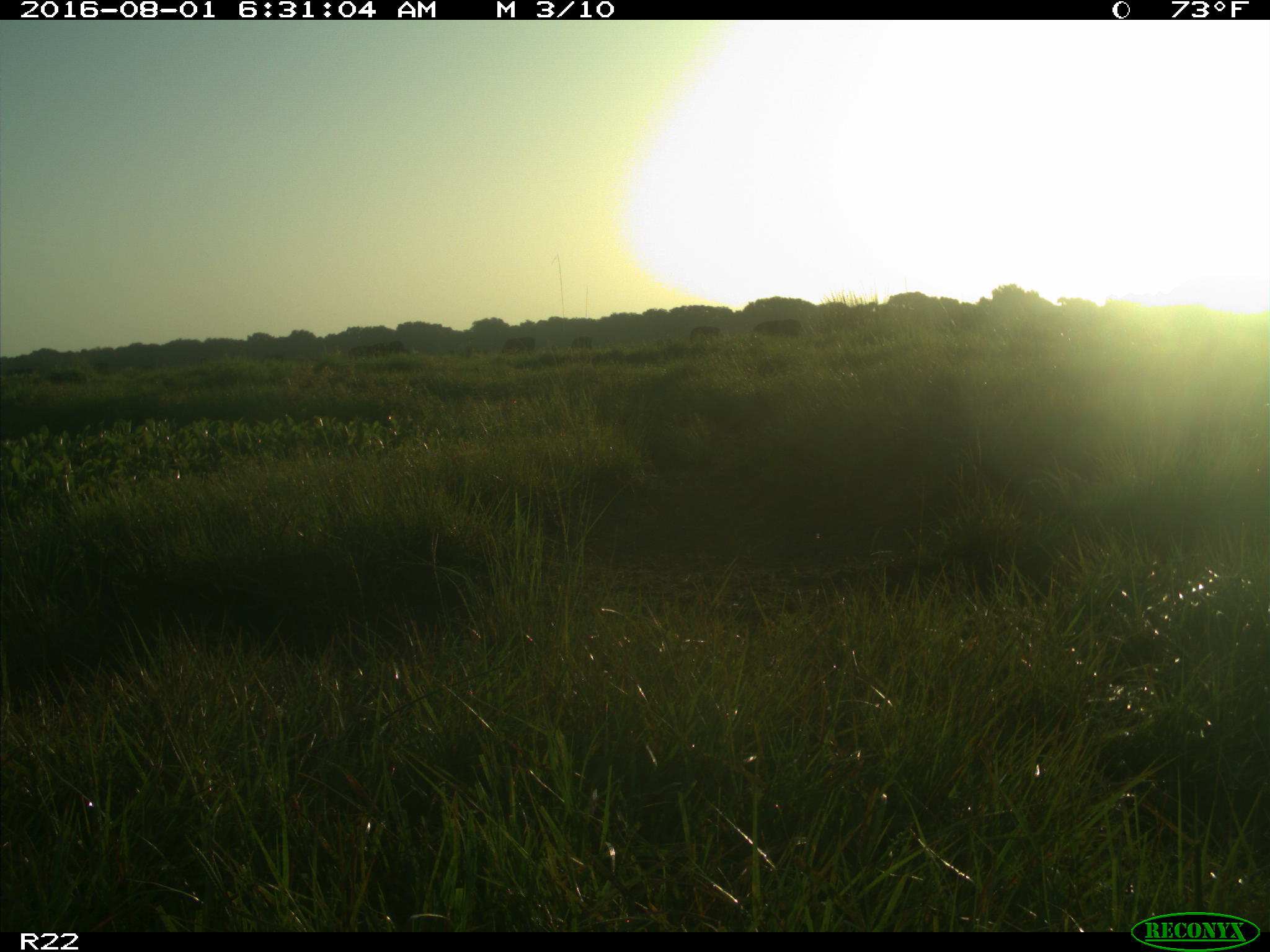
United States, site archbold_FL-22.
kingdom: Animalia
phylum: Chordata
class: Mammalia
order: Artiodactyla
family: Bovidae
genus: Bos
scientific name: Bos taurus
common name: domestic cow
Bos taurus (domestic cow).